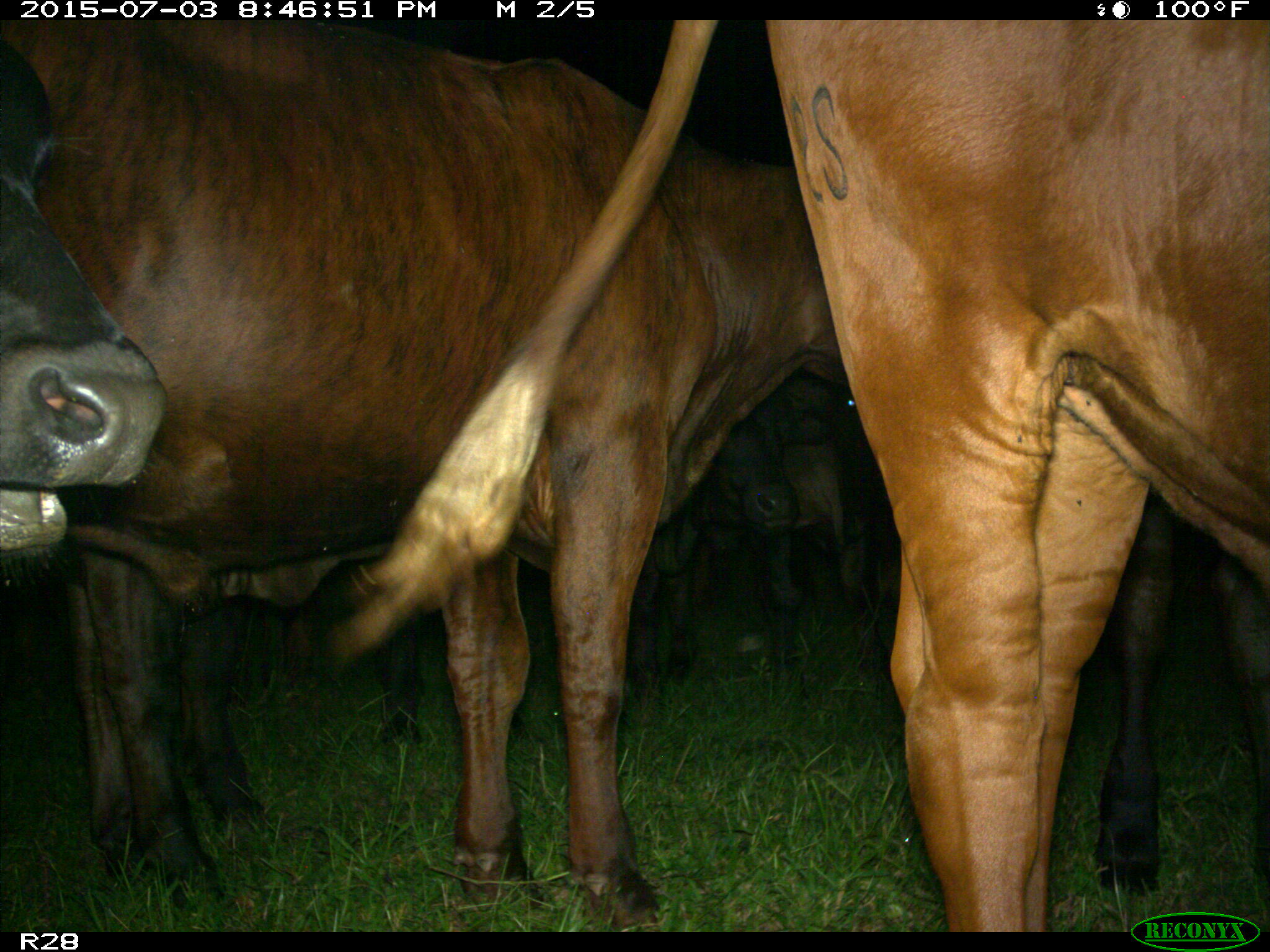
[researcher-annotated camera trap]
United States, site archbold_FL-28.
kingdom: Animalia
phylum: Chordata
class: Mammalia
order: Artiodactyla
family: Bovidae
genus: Bos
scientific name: Bos taurus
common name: domestic cow